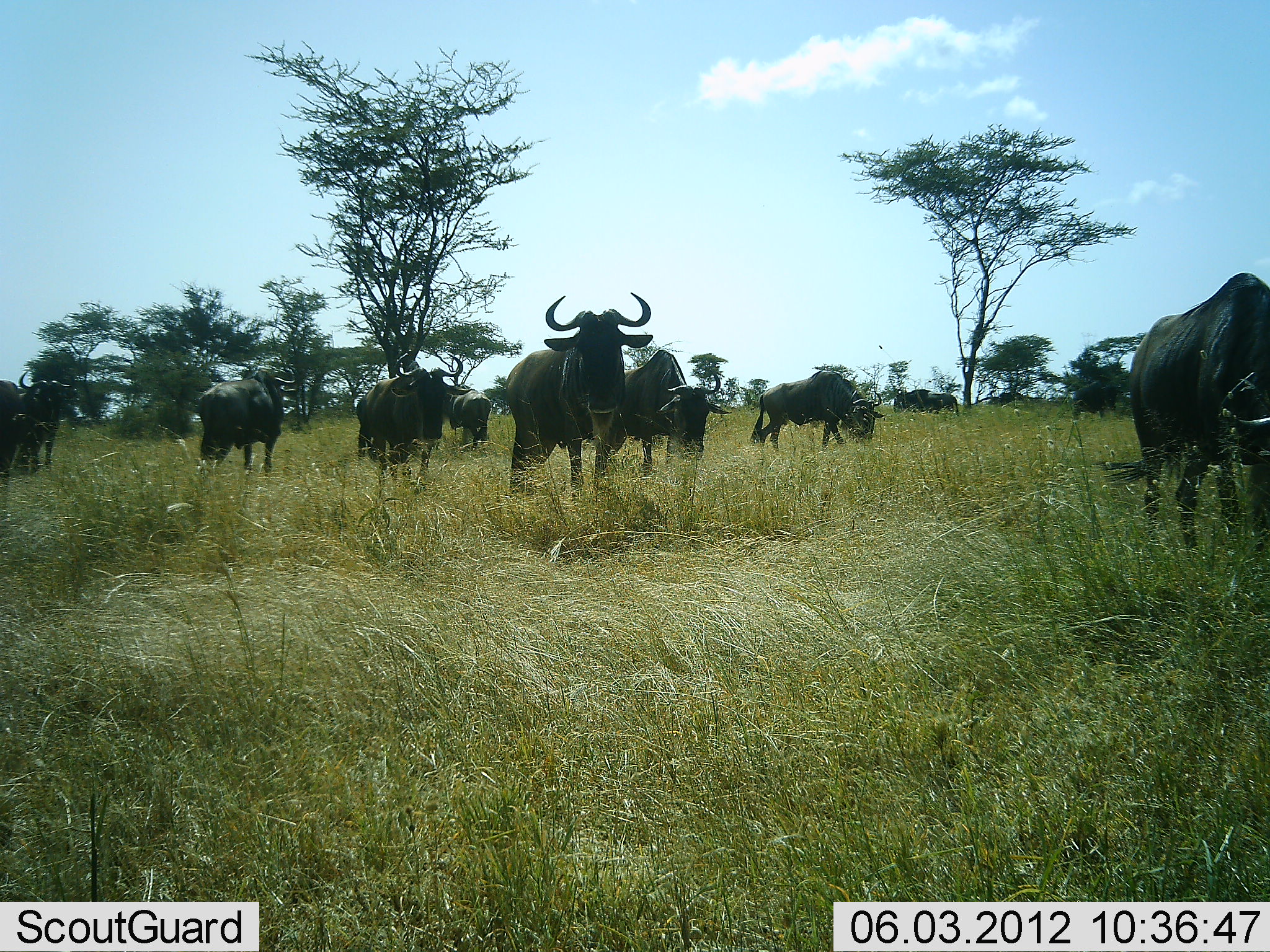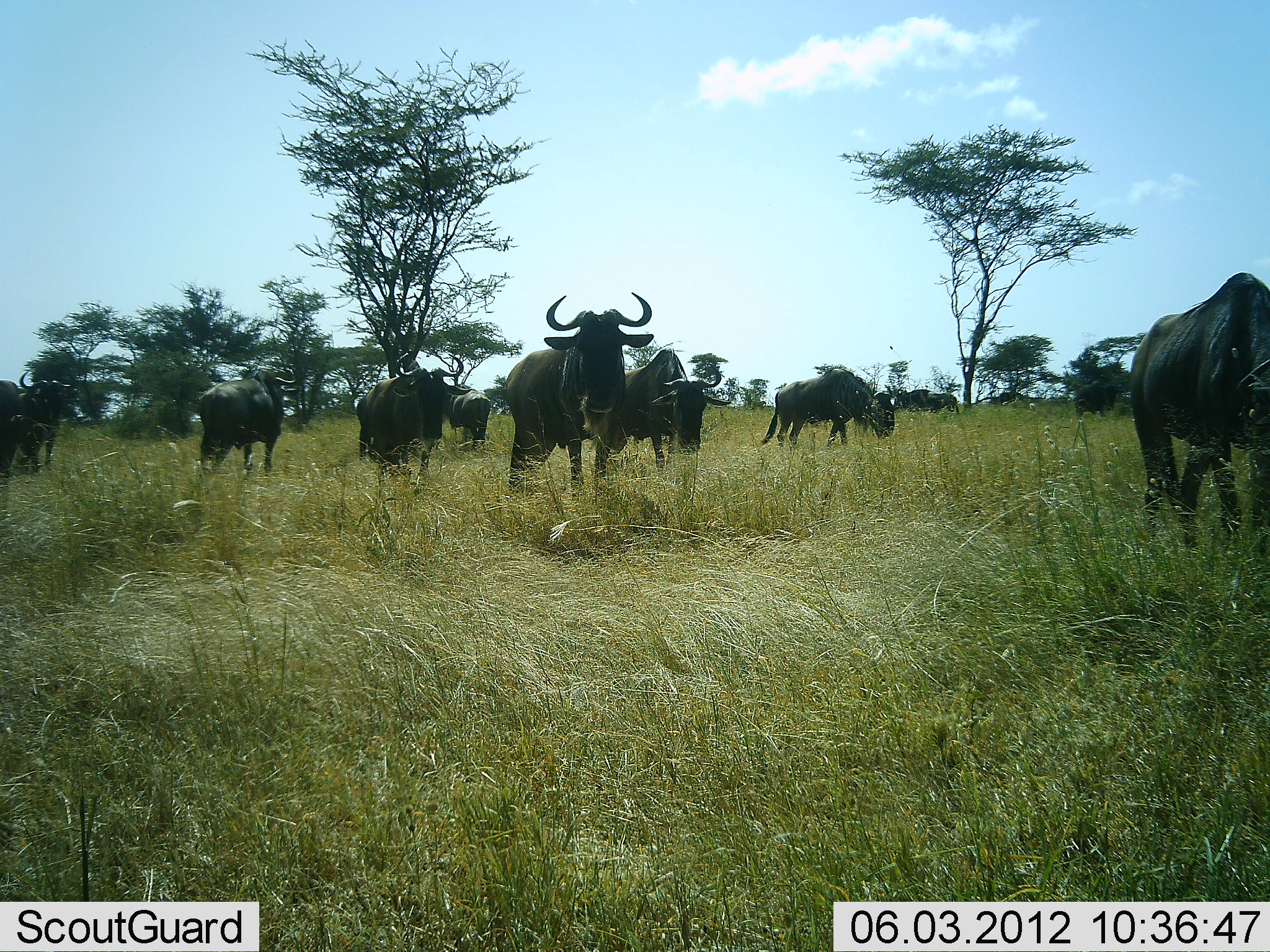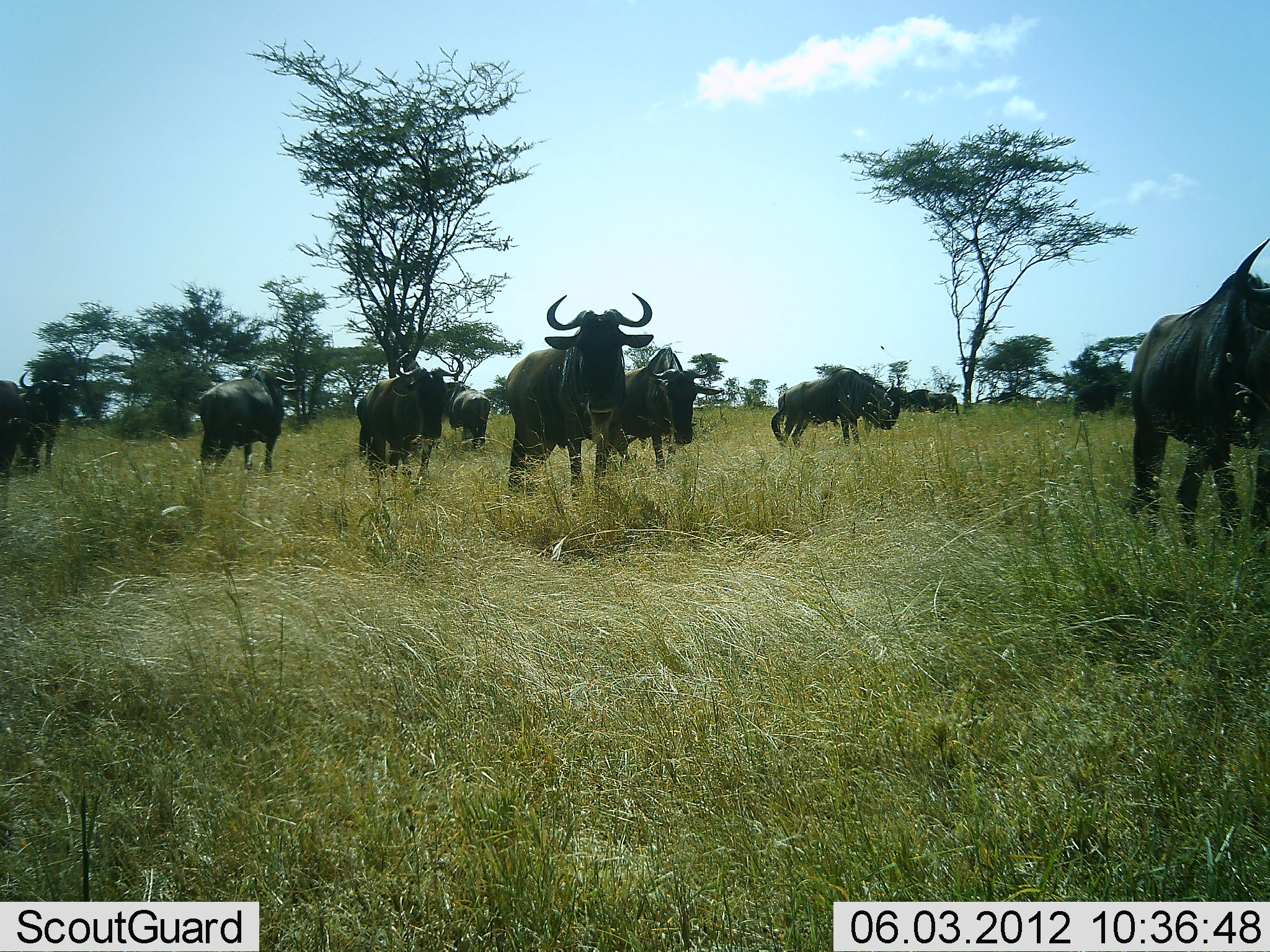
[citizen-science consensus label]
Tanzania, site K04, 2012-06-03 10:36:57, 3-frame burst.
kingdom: Animalia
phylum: Chordata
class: Mammalia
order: Artiodactyla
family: Bovidae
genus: Connochaetes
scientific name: Connochaetes taurinus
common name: blue wildebeest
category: wildebeest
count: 11-50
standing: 80%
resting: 0%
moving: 30%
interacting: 0%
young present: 0%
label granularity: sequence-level